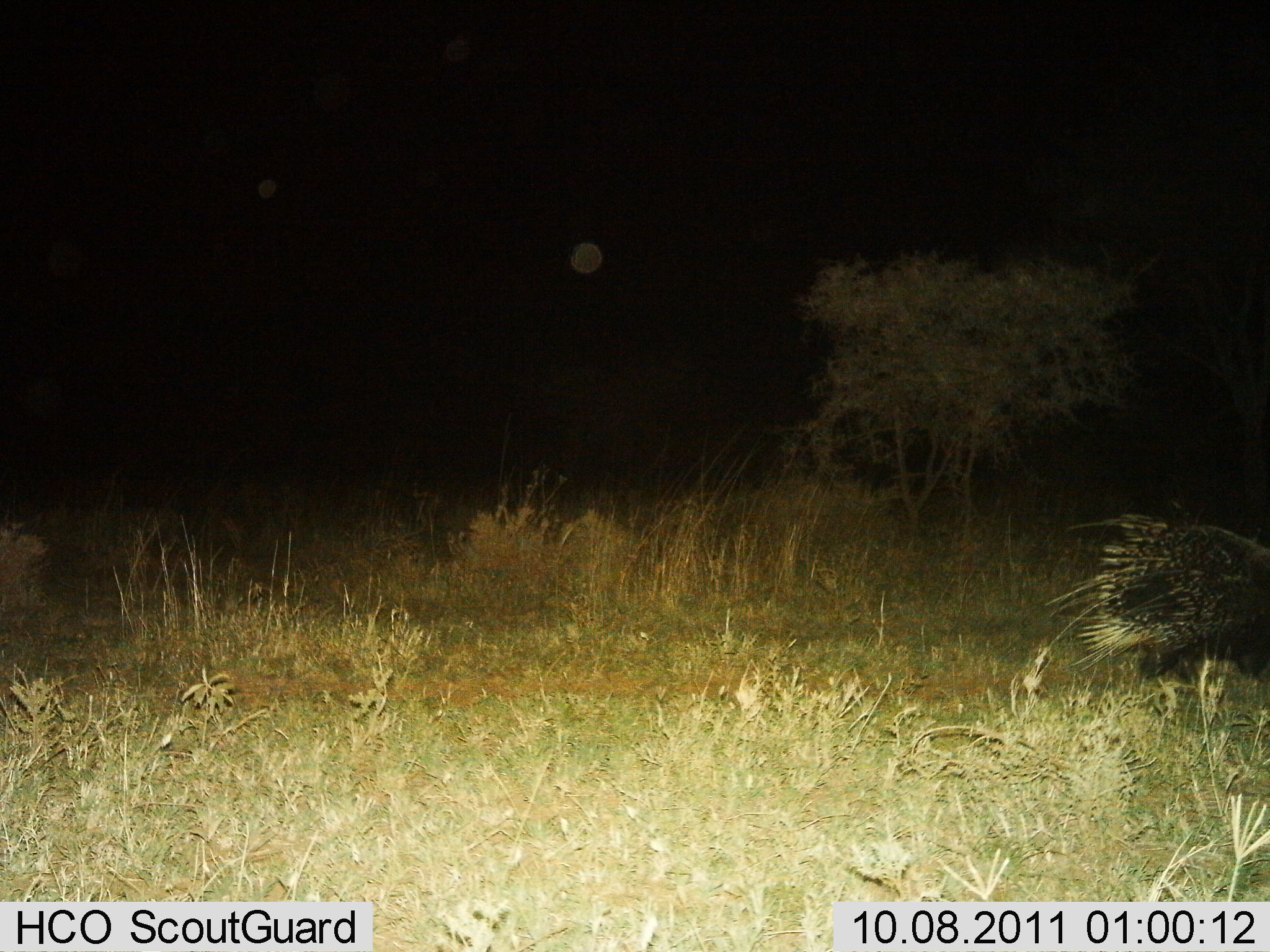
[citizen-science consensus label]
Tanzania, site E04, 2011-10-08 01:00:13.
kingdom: Animalia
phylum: Chordata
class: Mammalia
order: Rodentia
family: Hystricidae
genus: Hystrix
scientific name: Hystrix cristata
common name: crested porcupine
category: porcupine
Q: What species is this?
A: Porcupine (crested porcupine) (Hystrix cristata).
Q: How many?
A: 1.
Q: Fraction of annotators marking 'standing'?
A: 18%.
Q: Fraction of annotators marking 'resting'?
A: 0%.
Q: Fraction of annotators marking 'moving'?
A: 91%.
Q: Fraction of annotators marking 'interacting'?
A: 0%.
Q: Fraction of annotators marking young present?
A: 0%.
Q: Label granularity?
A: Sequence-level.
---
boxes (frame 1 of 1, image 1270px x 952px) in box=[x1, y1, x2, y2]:
animal: box=[1040, 504, 1270, 694]